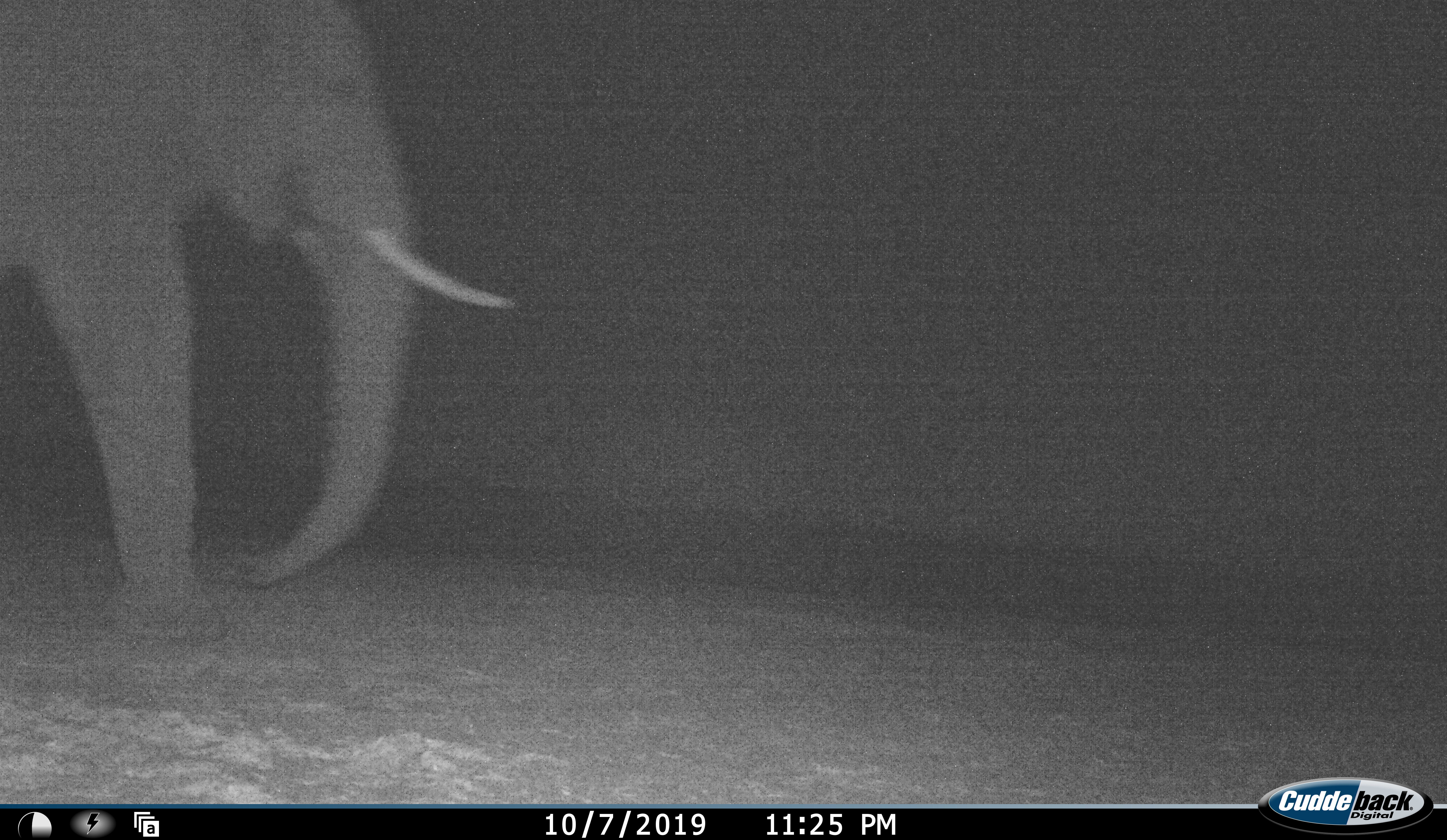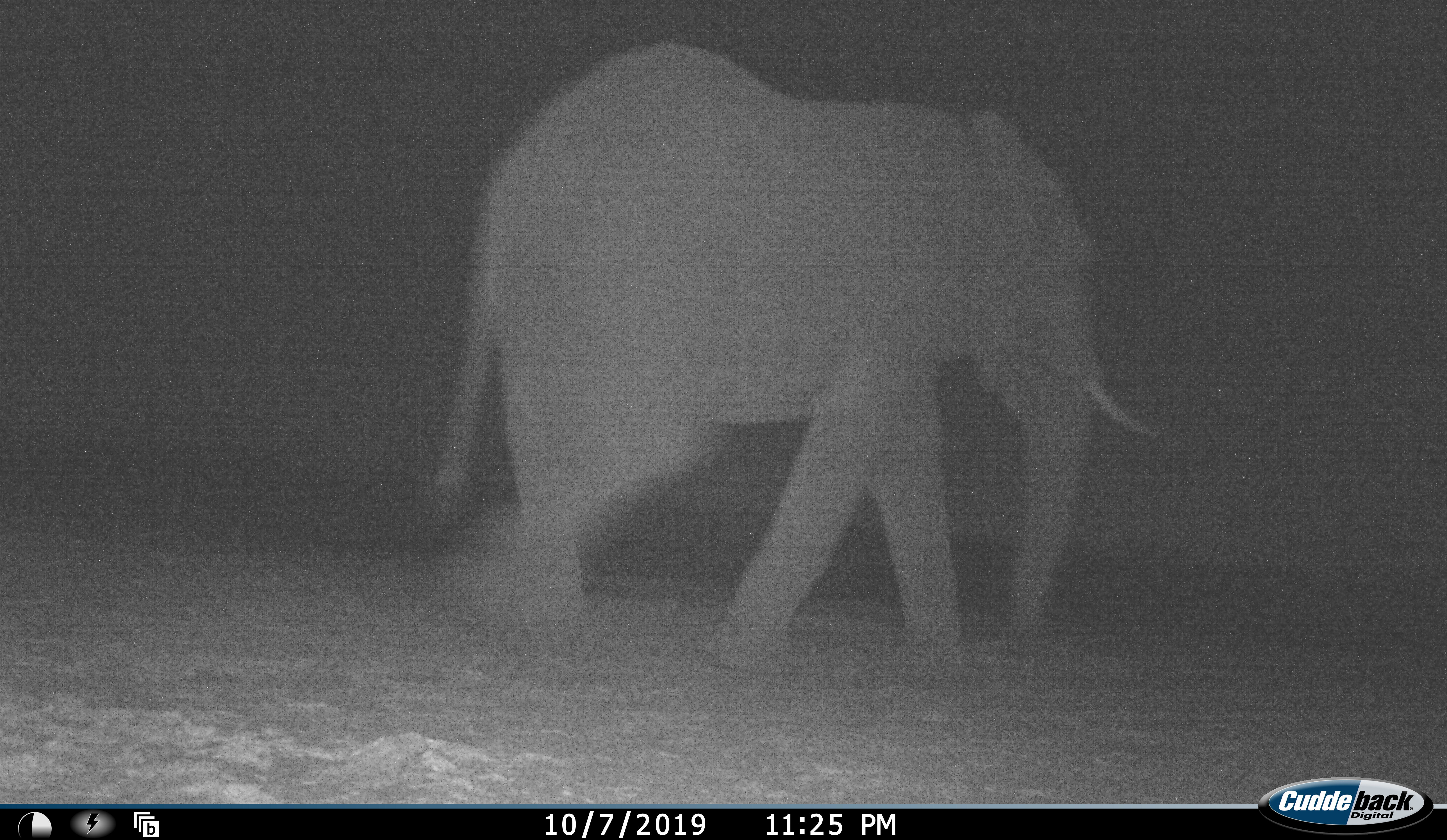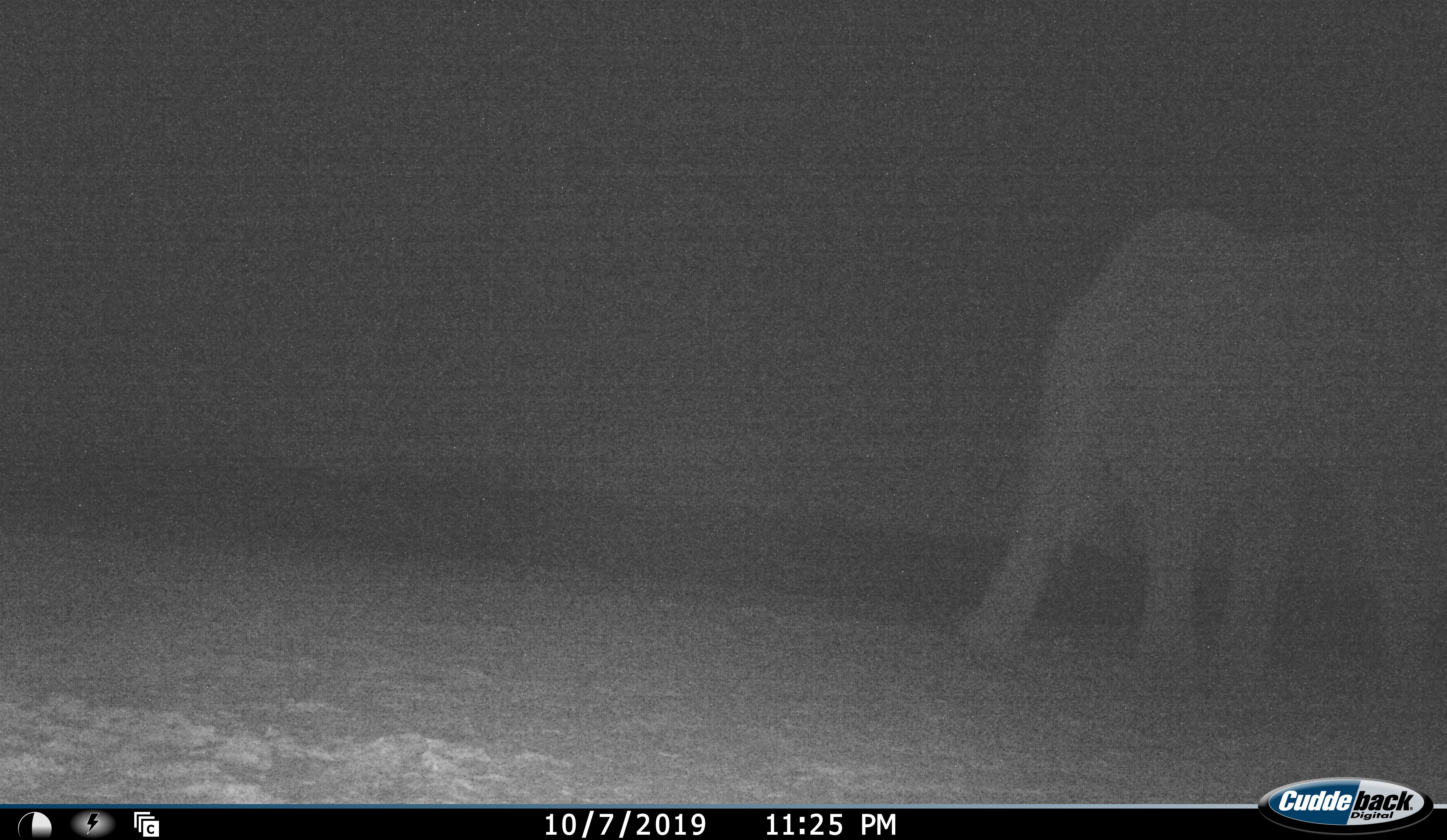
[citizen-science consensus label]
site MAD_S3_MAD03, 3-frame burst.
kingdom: Animalia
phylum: Chordata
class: Mammalia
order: Proboscidea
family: Elephantidae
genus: Loxodonta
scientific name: Loxodonta africana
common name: african bush elephant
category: elephant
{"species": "elephant (african bush elephant) (Loxodonta africana)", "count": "1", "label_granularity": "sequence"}